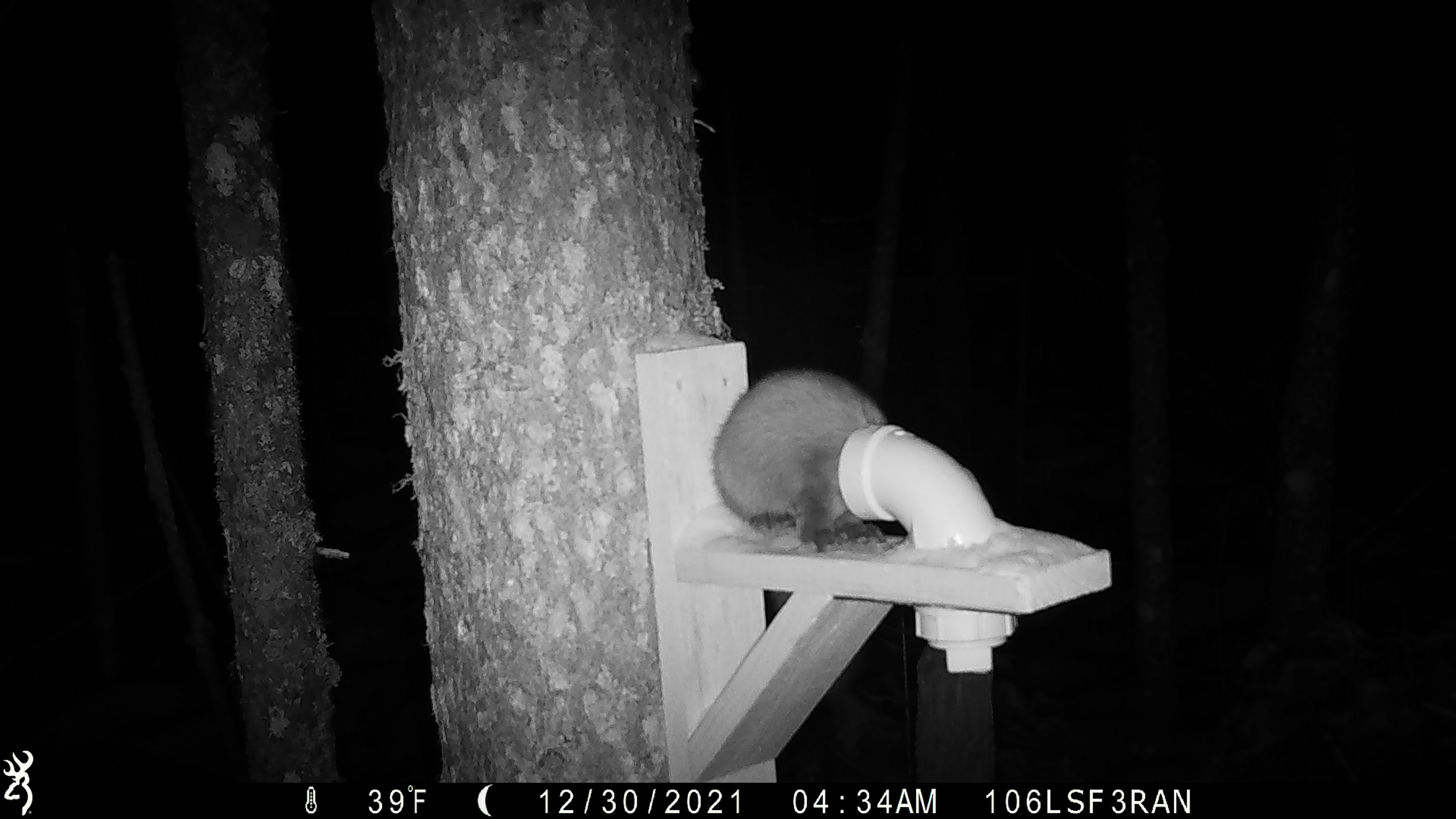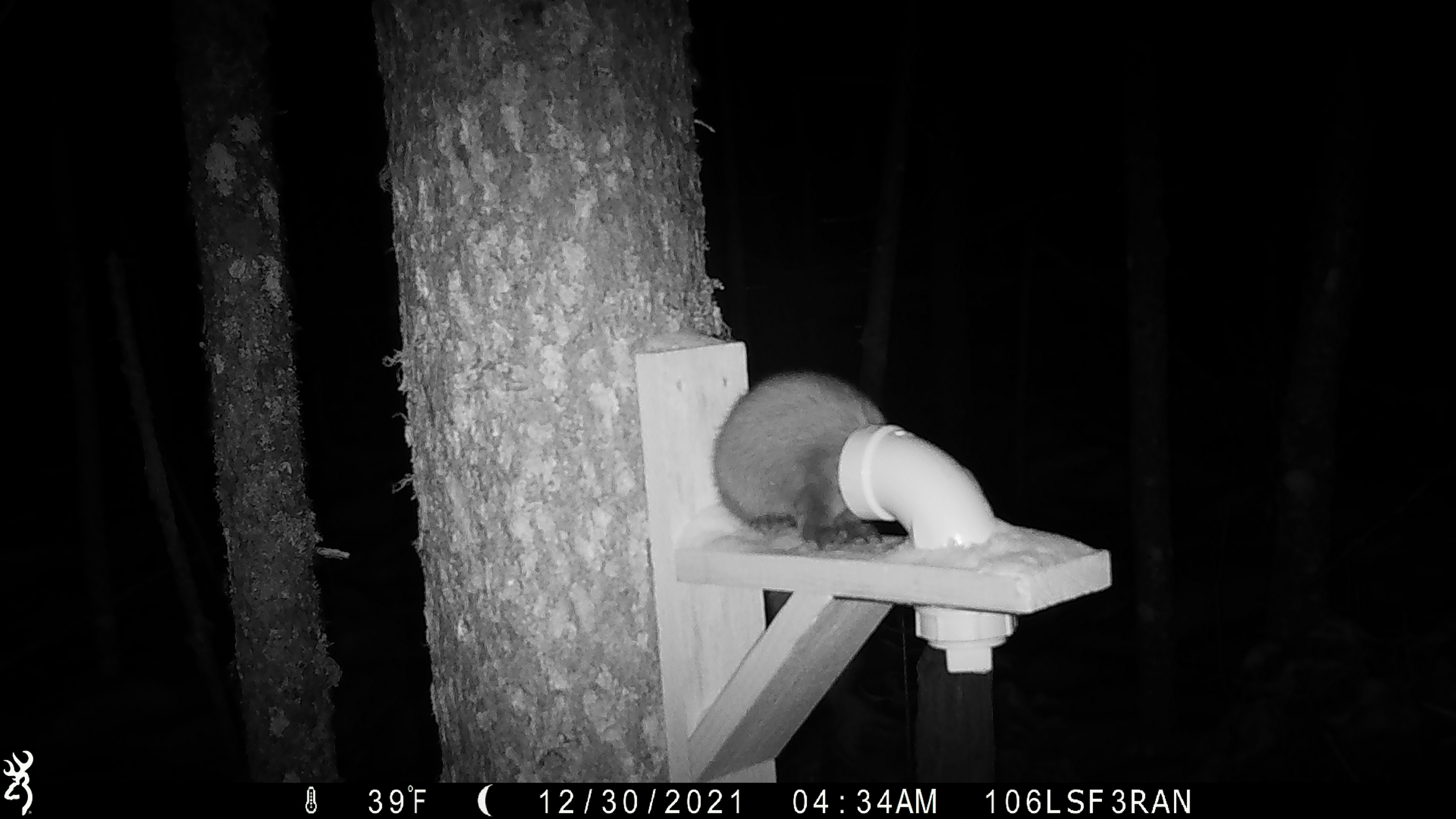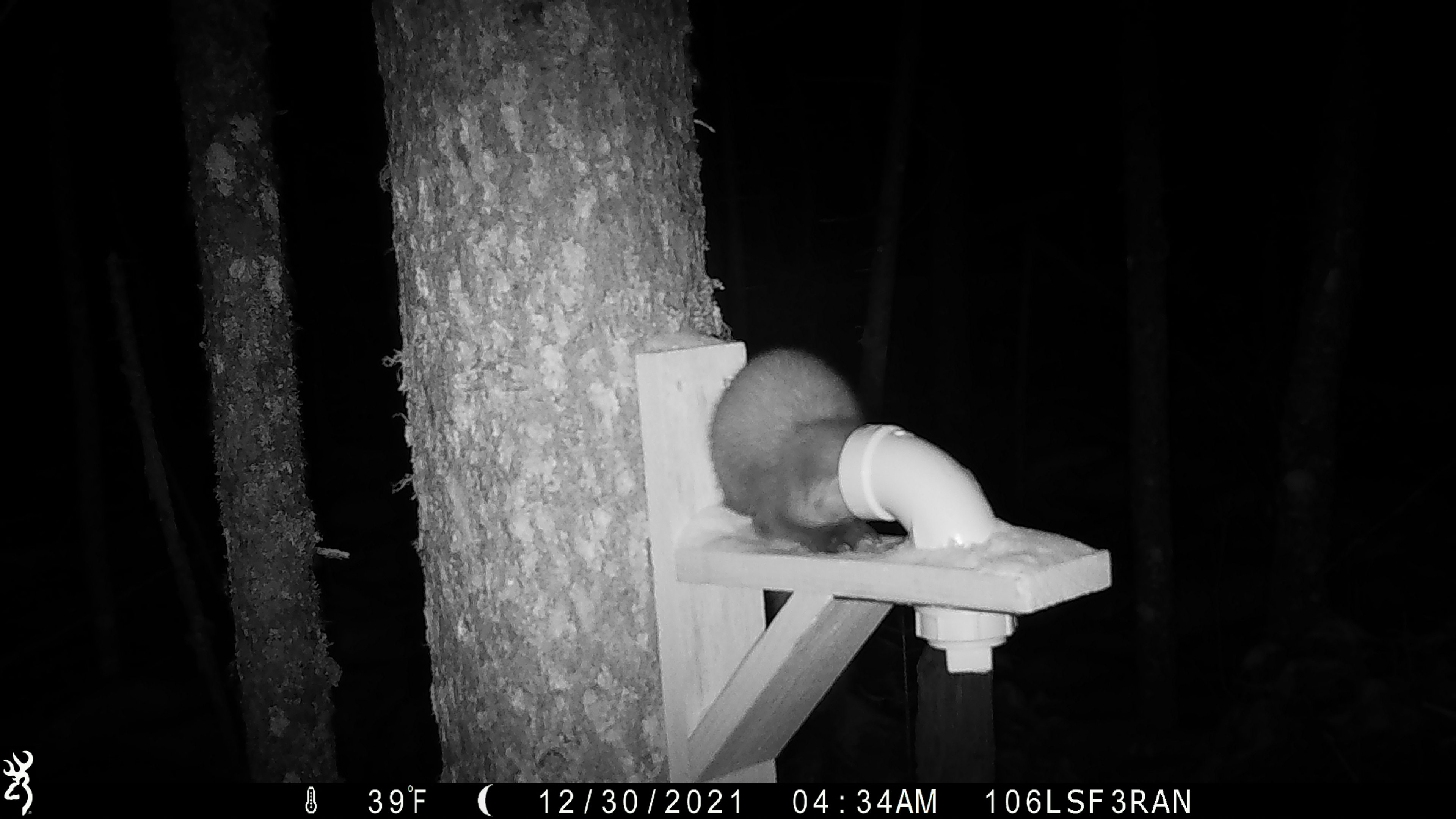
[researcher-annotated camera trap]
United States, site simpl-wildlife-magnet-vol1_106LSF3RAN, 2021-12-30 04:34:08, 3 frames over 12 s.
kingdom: Animalia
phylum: Chordata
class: Mammalia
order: Carnivora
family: Mustelidae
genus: Martes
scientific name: Martes americana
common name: american marten